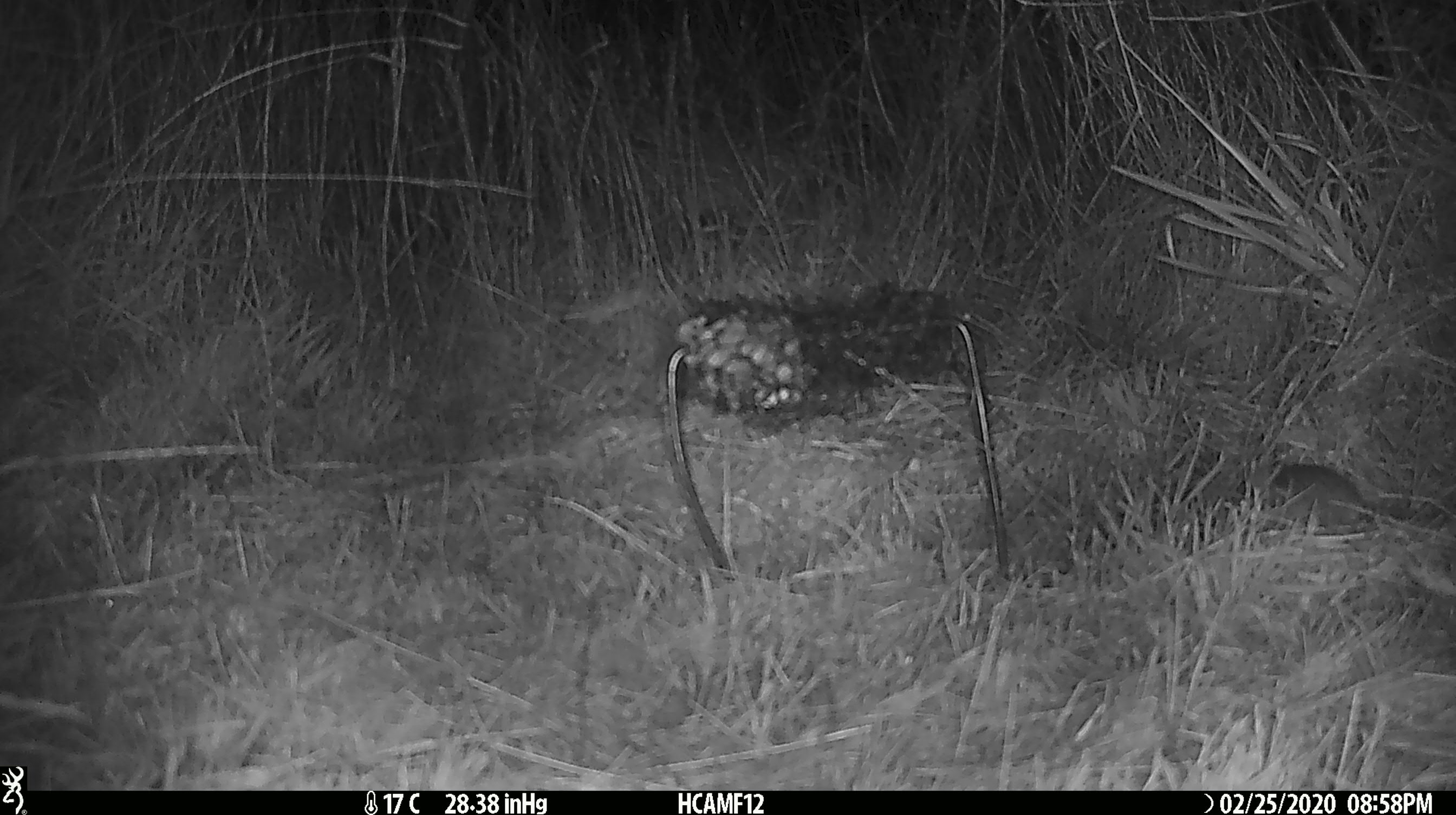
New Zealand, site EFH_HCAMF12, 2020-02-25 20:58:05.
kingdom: Animalia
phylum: Chordata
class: Mammalia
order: Rodentia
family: Muridae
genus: Mus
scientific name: Mus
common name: mouse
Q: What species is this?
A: Mouse (Mus).